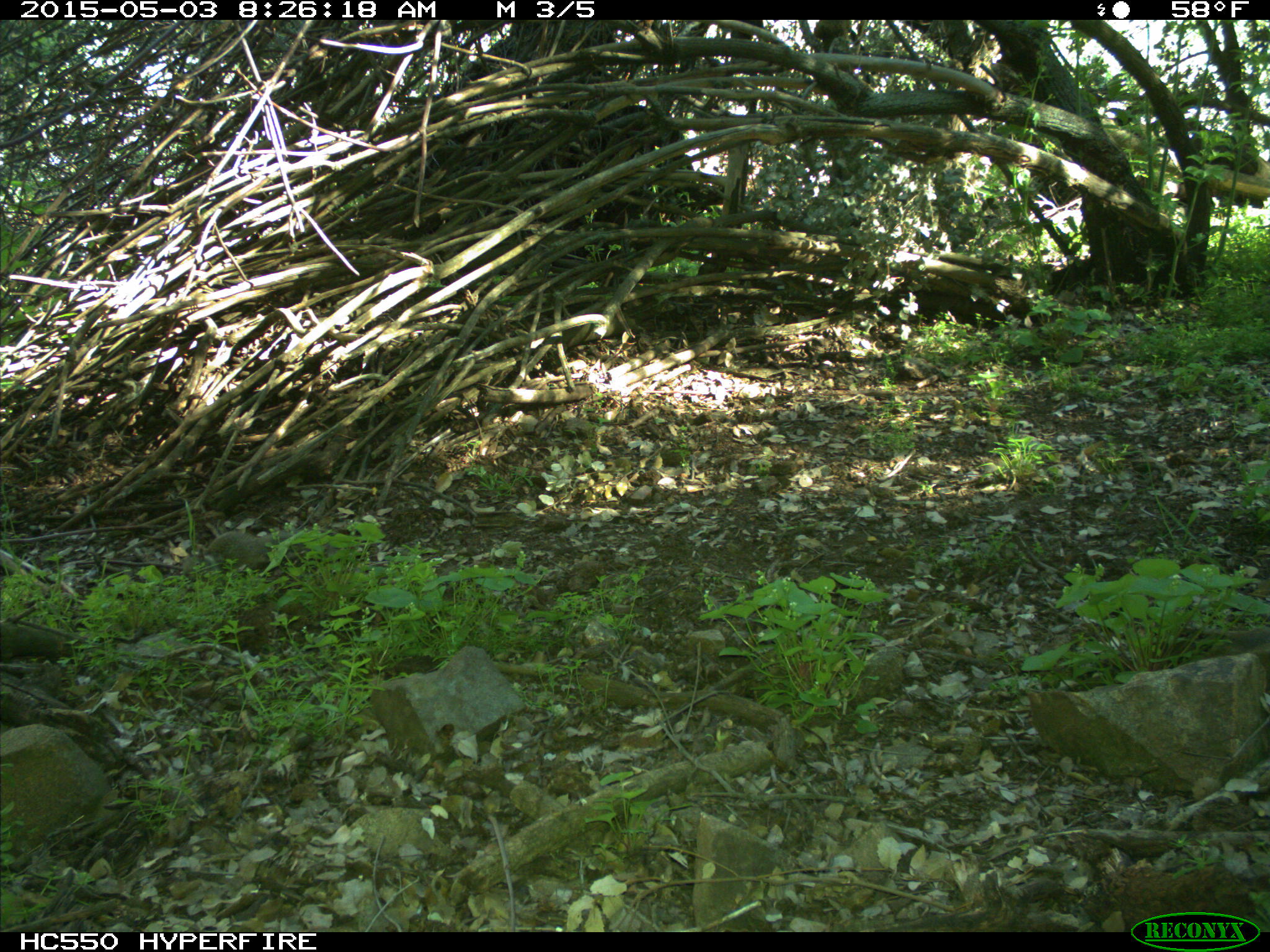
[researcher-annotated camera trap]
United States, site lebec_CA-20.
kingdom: Animalia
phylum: Chordata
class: Mammalia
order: Rodentia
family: Sciuridae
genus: Otospermophilus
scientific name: Otospermophilus beecheyi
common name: california ground squirrel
Otospermophilus beecheyi (california ground squirrel).